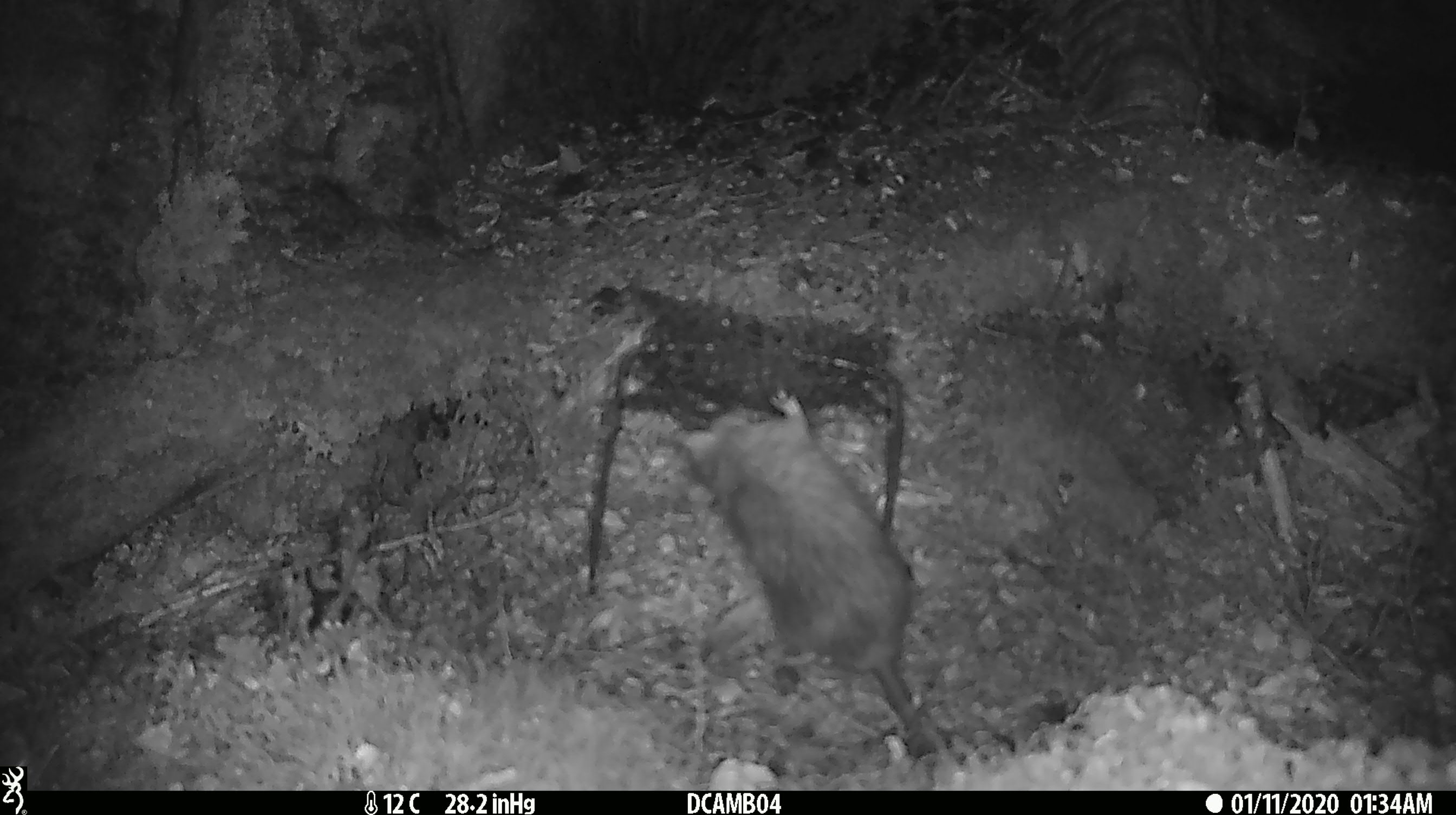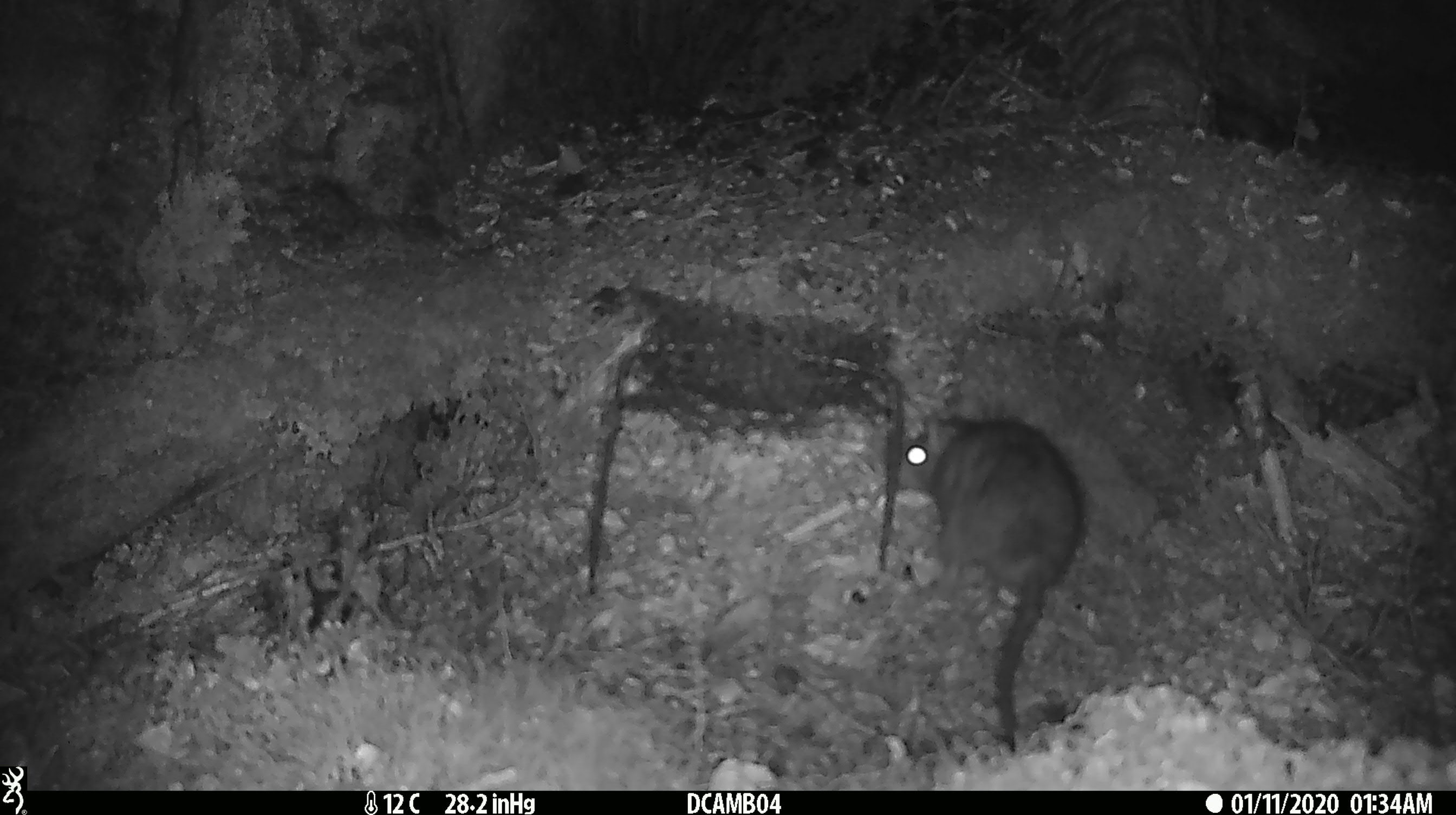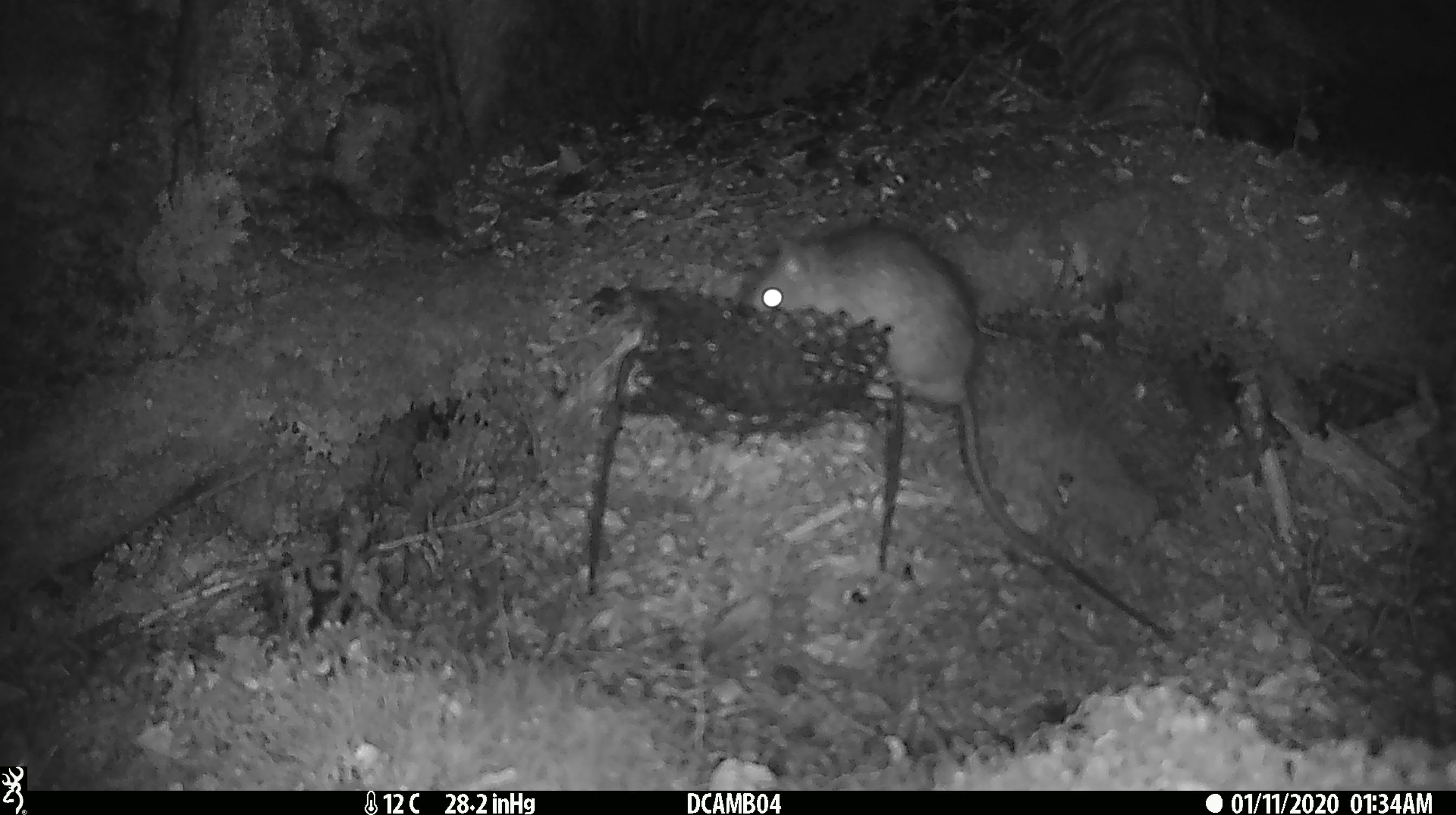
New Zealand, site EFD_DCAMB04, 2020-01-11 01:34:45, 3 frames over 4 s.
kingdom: Animalia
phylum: Chordata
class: Mammalia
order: Rodentia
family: Muridae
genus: Rattus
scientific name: Rattus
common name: rat